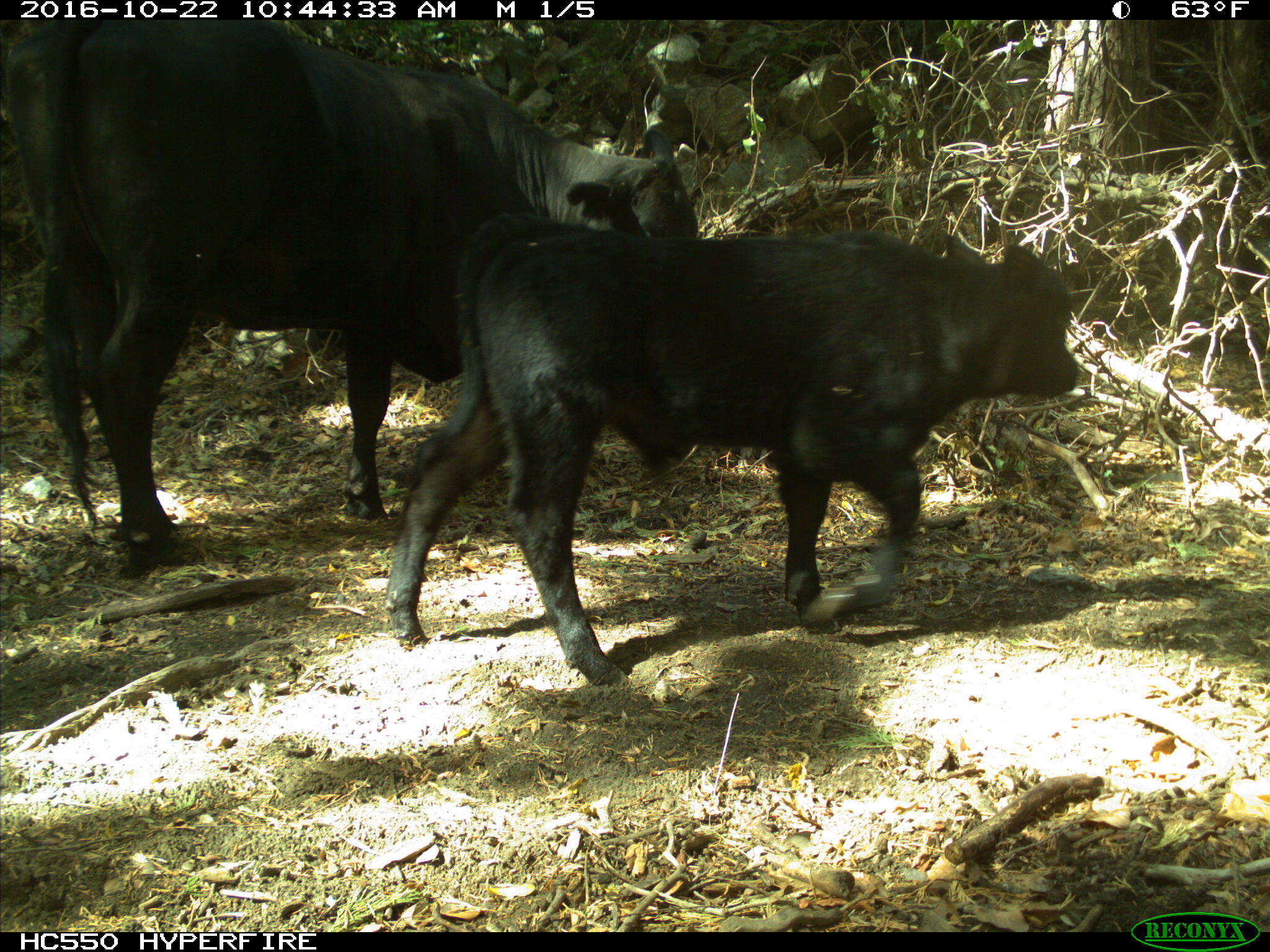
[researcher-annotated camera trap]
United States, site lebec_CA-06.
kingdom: Animalia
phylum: Chordata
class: Mammalia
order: Artiodactyla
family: Bovidae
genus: Bos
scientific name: Bos taurus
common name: domestic cow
Bos taurus (domestic cow).